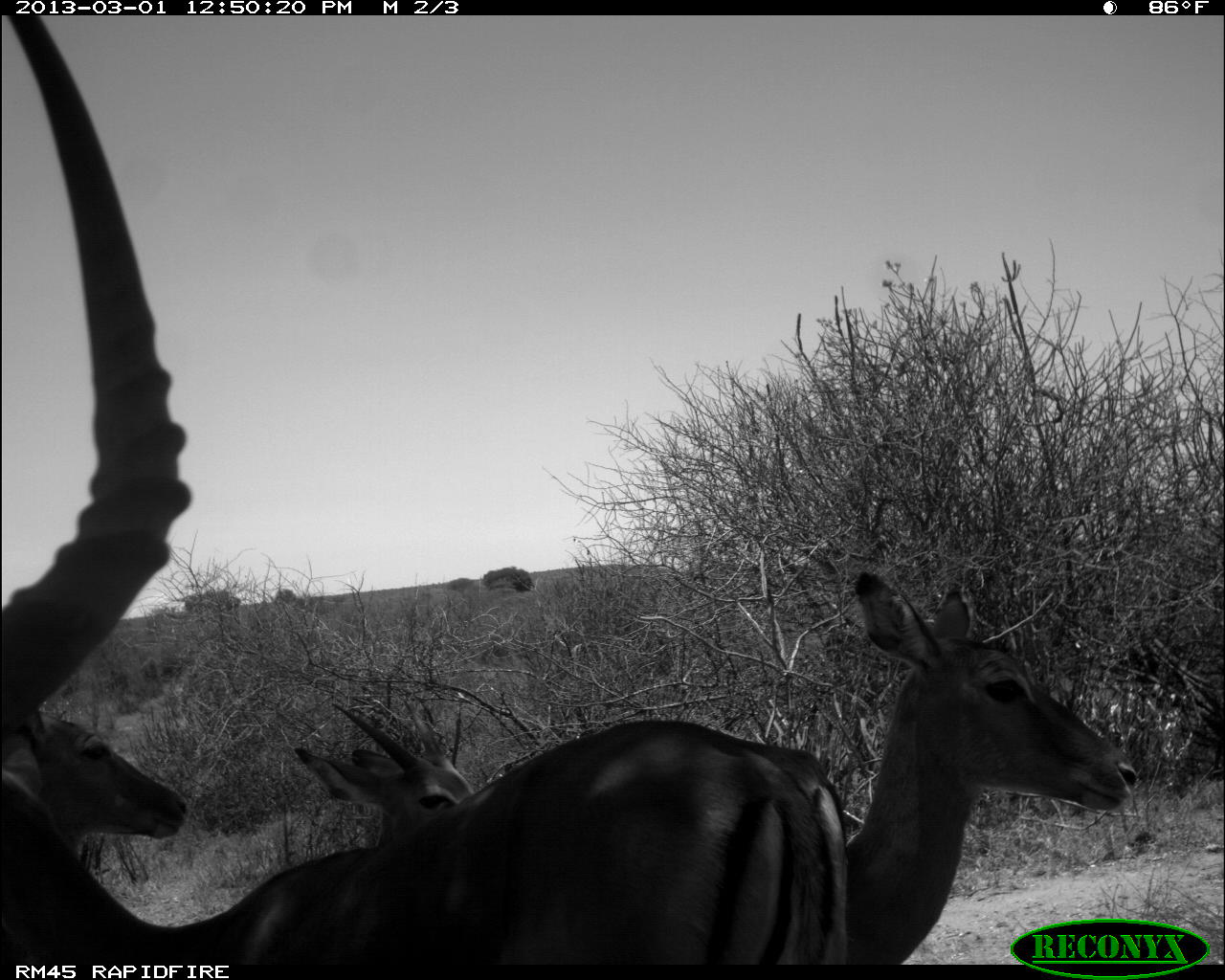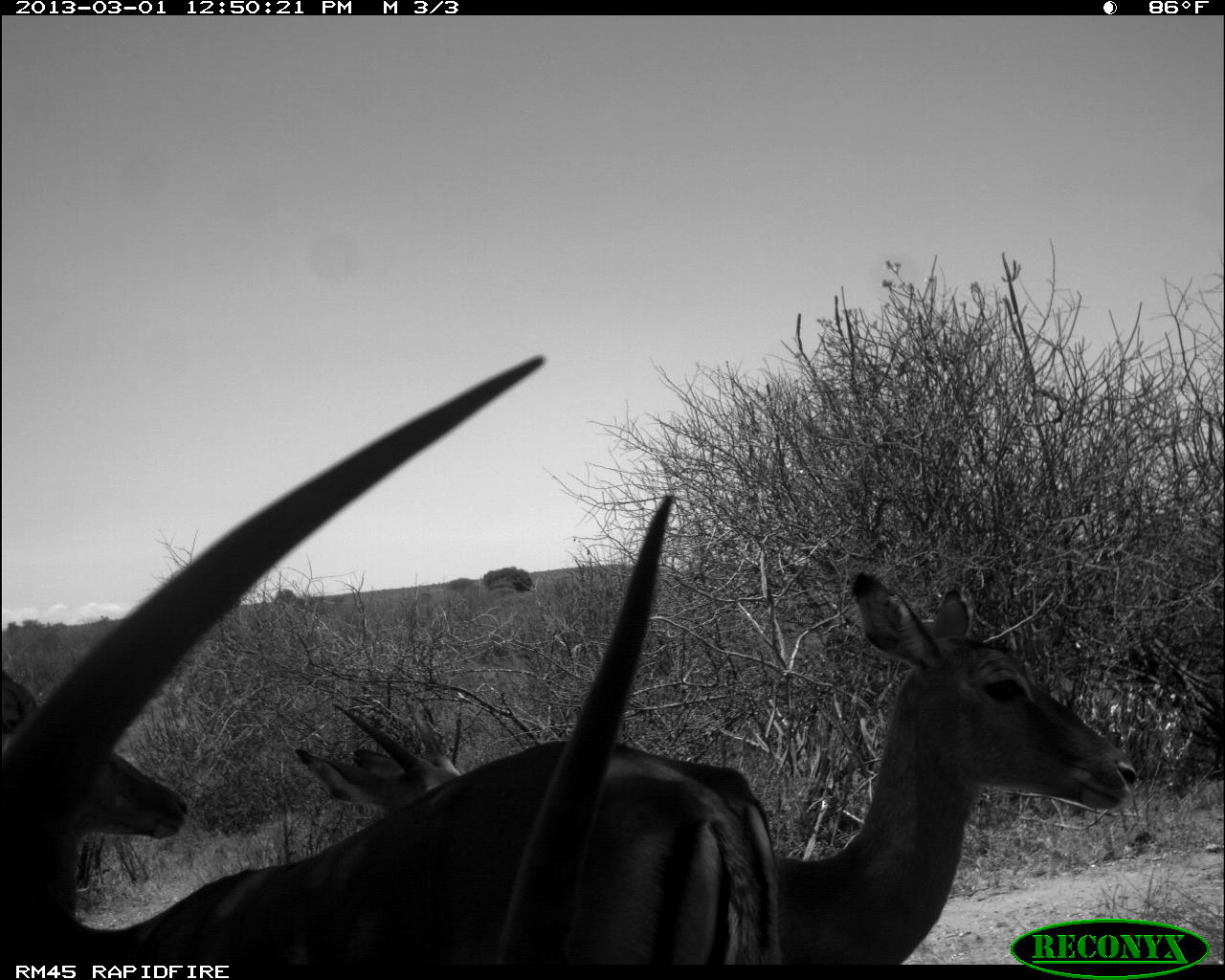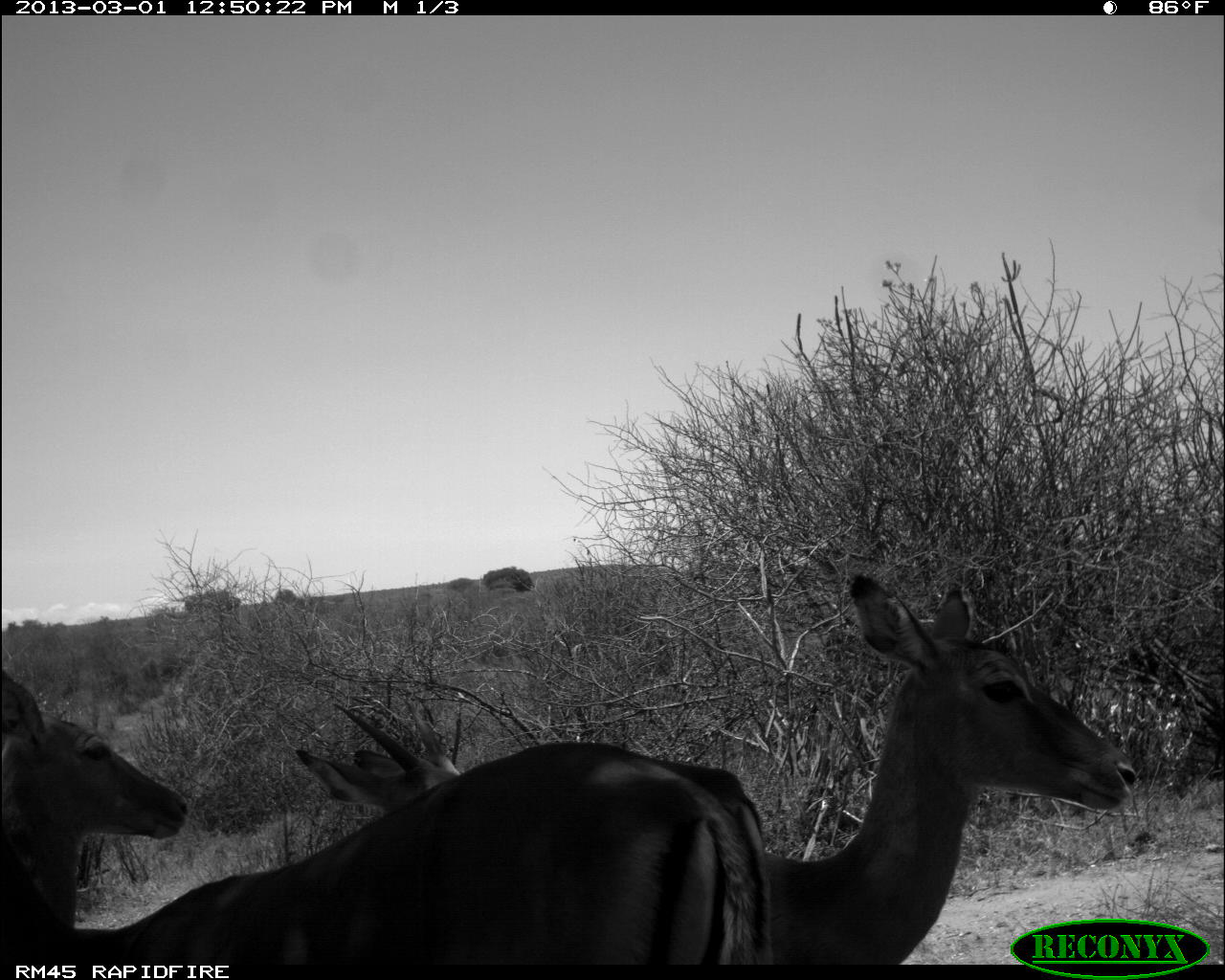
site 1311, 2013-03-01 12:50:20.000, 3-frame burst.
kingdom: Animalia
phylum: Chordata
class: Mammalia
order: Artiodactyla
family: Bovidae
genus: Aepyceros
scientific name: Aepyceros melampus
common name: impala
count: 5